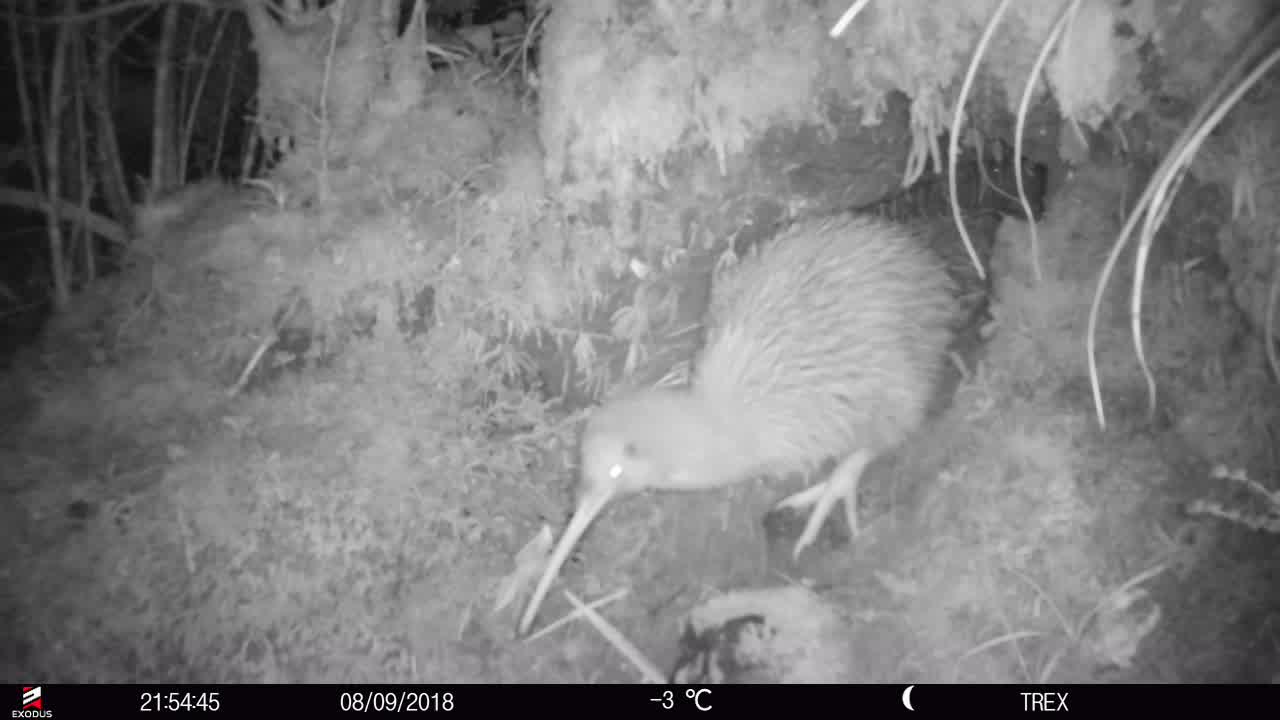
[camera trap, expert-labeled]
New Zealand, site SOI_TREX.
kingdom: Animalia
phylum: Chordata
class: Aves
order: Apterygiformes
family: Apterygidae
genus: Apteryx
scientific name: Apteryx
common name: kiwi